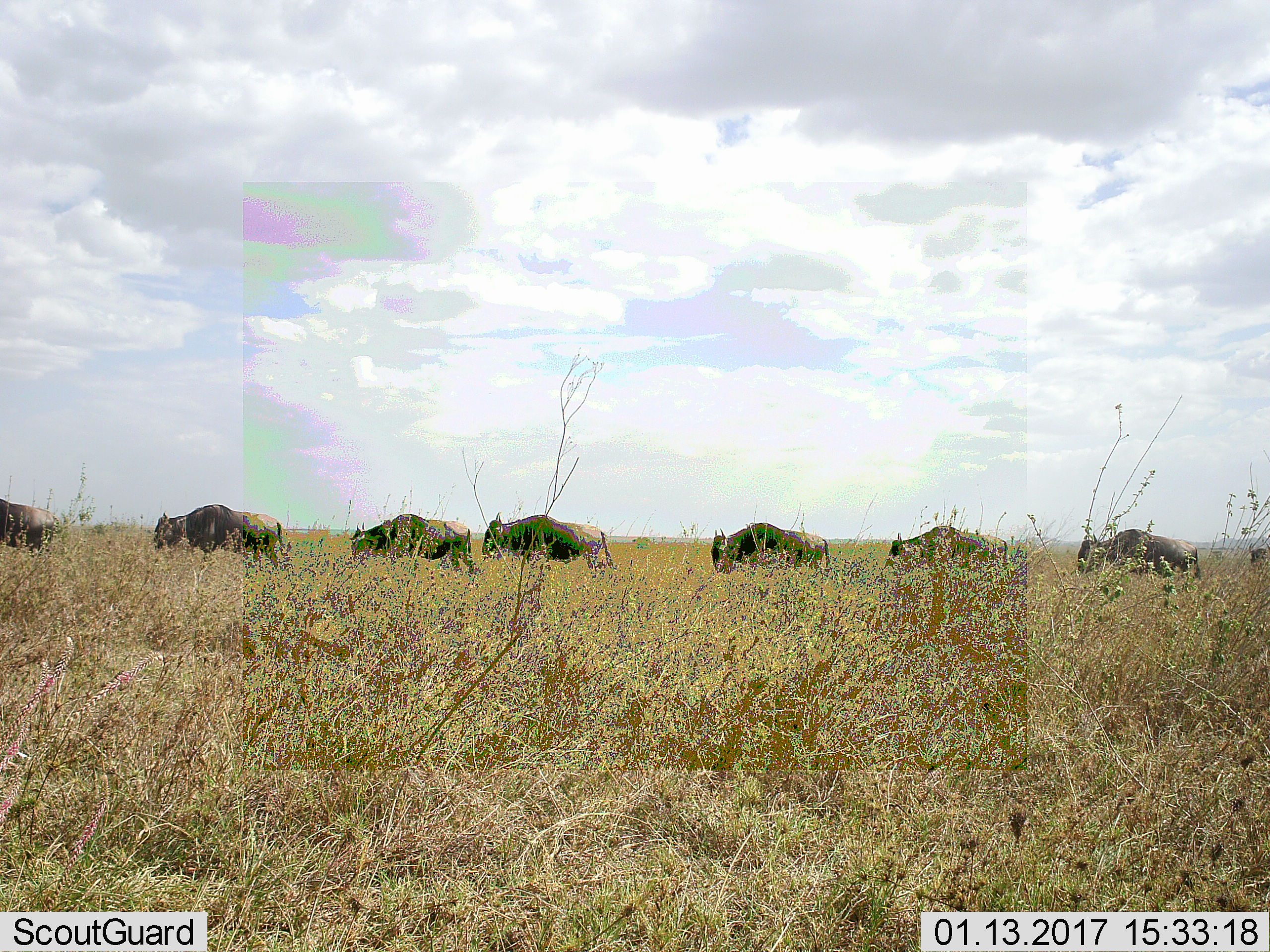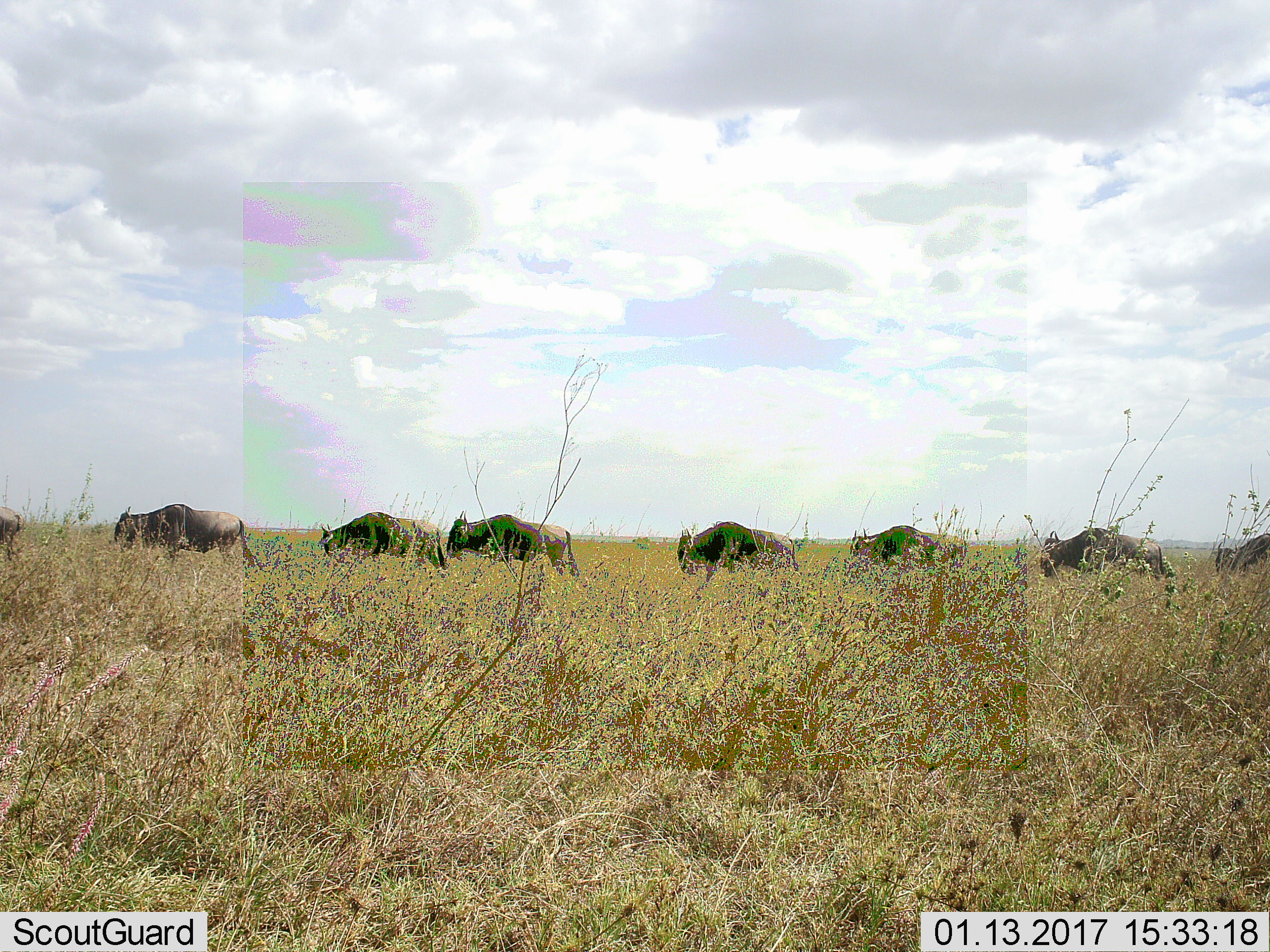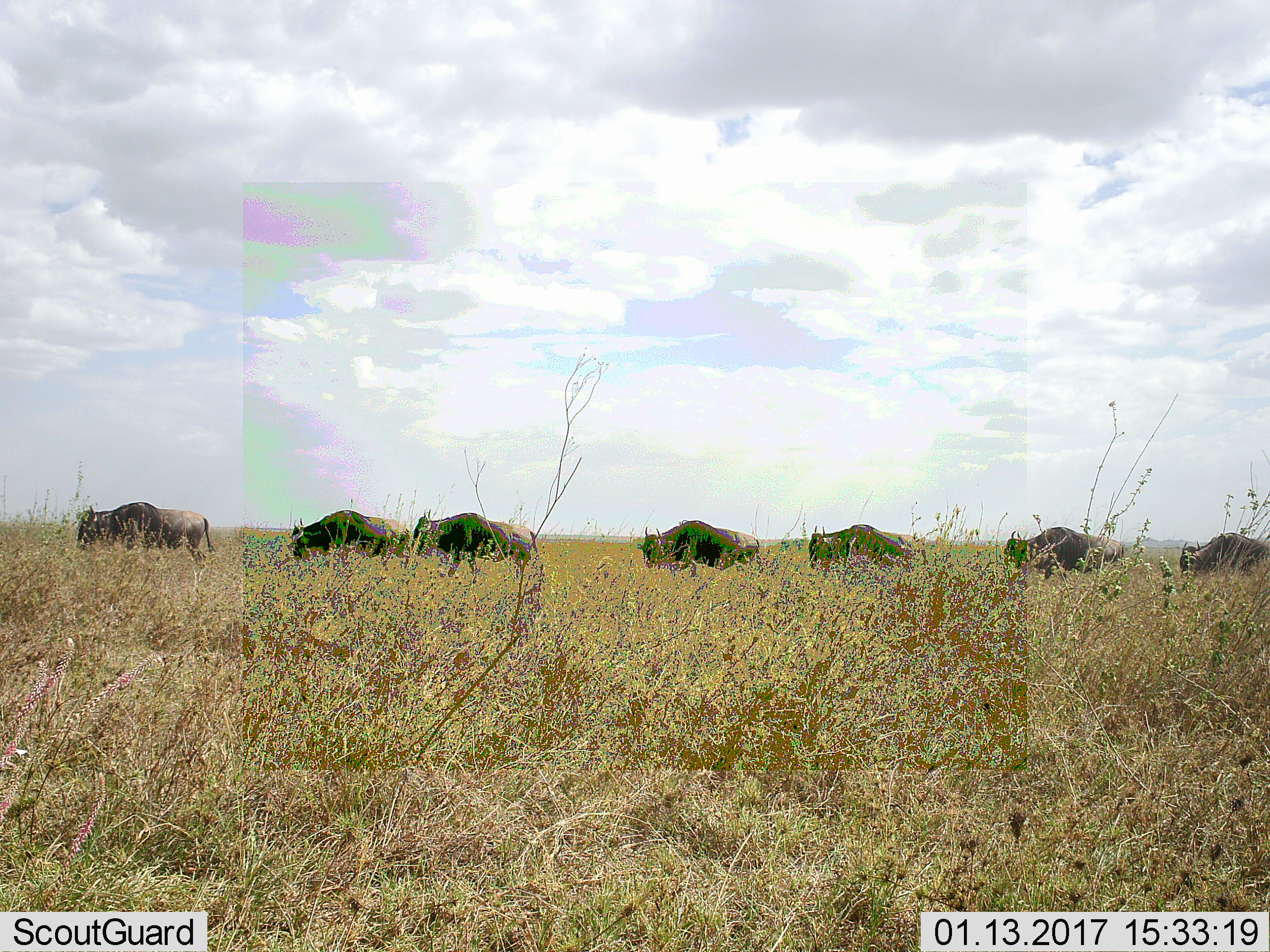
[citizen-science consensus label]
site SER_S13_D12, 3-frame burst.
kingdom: Animalia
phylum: Chordata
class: Mammalia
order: Artiodactyla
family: Bovidae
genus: Connochaetes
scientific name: Connochaetes taurinus taurinus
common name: blue wildebeest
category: wildebeestblue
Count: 8.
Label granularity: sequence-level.